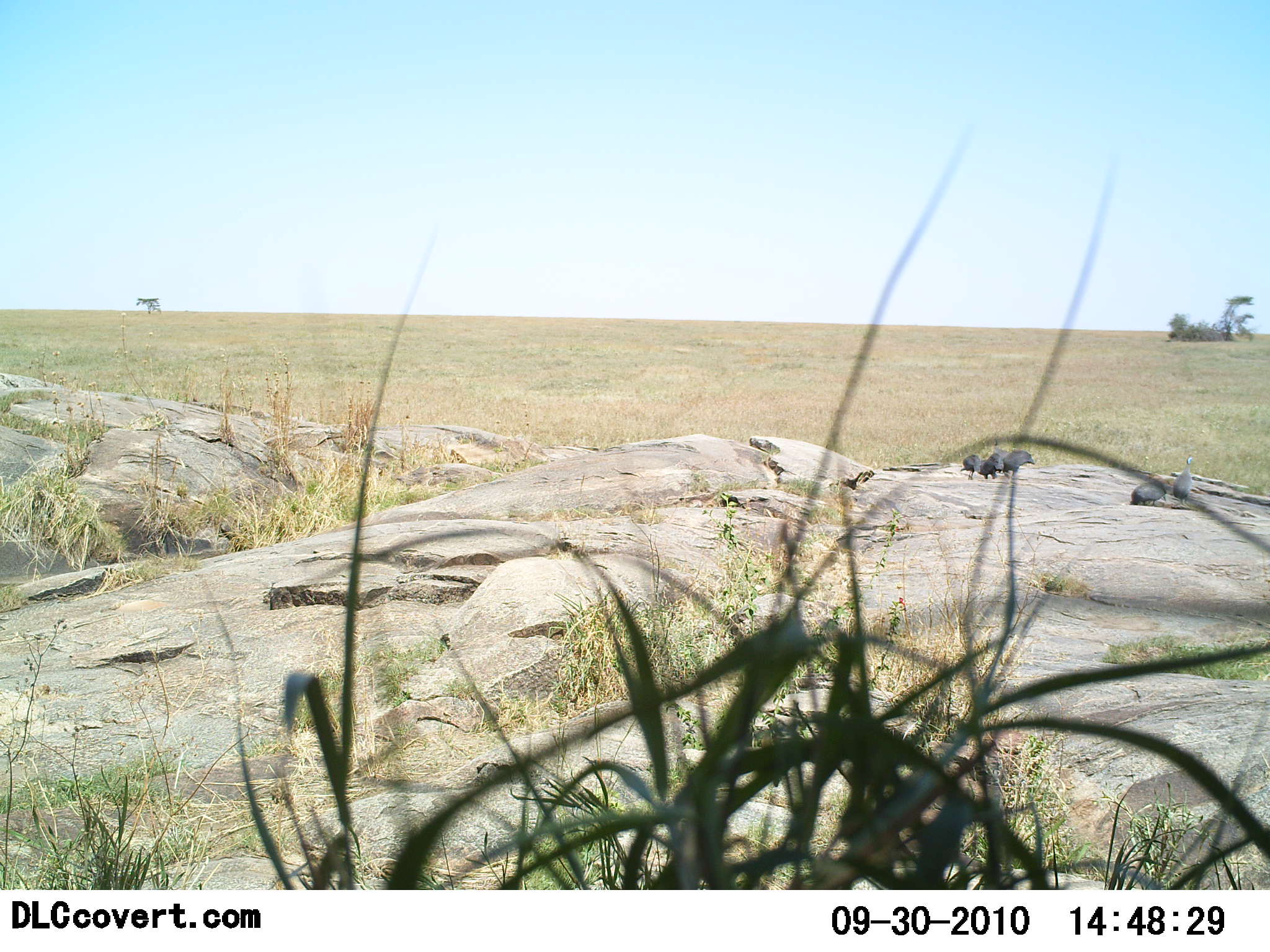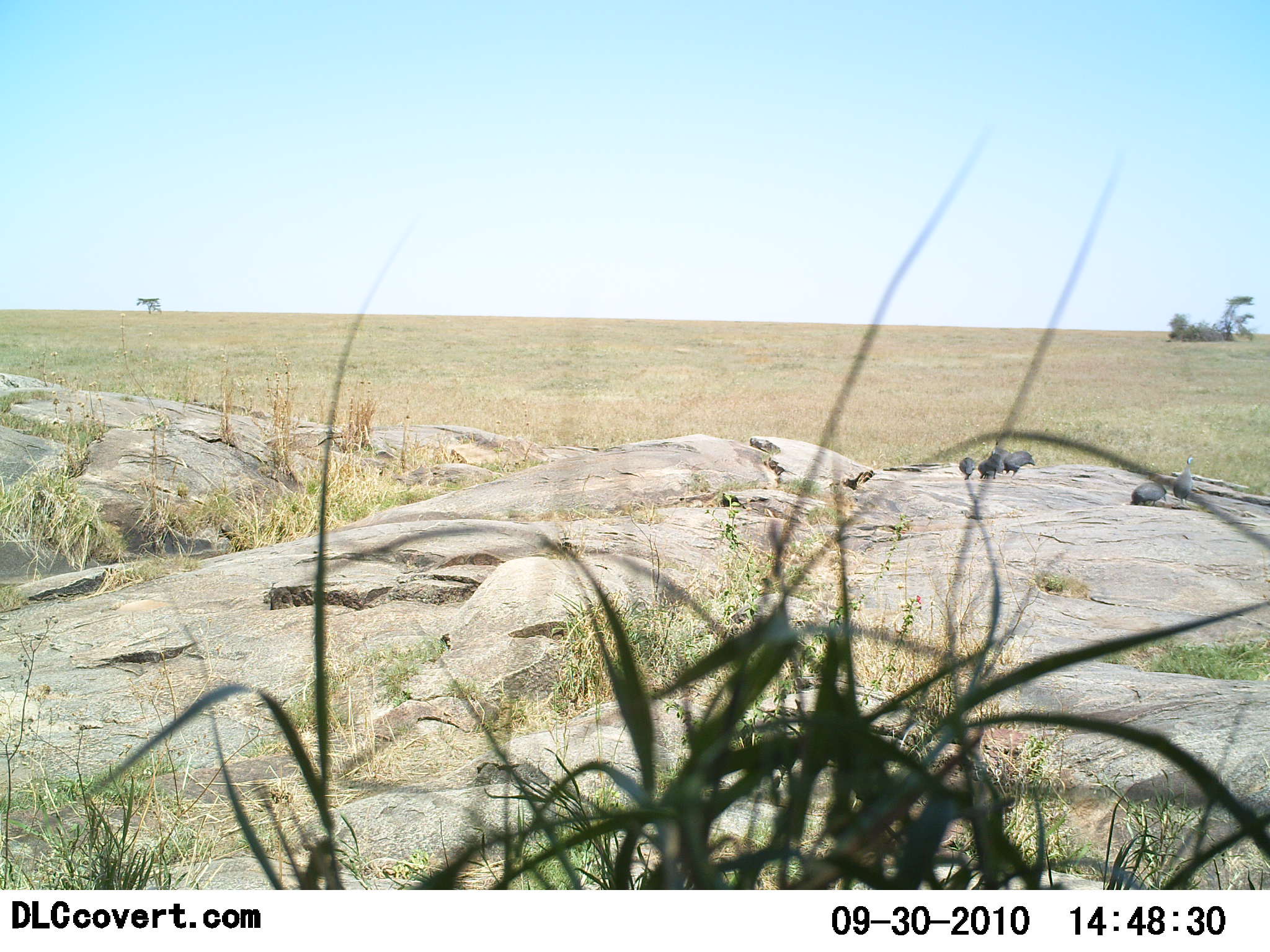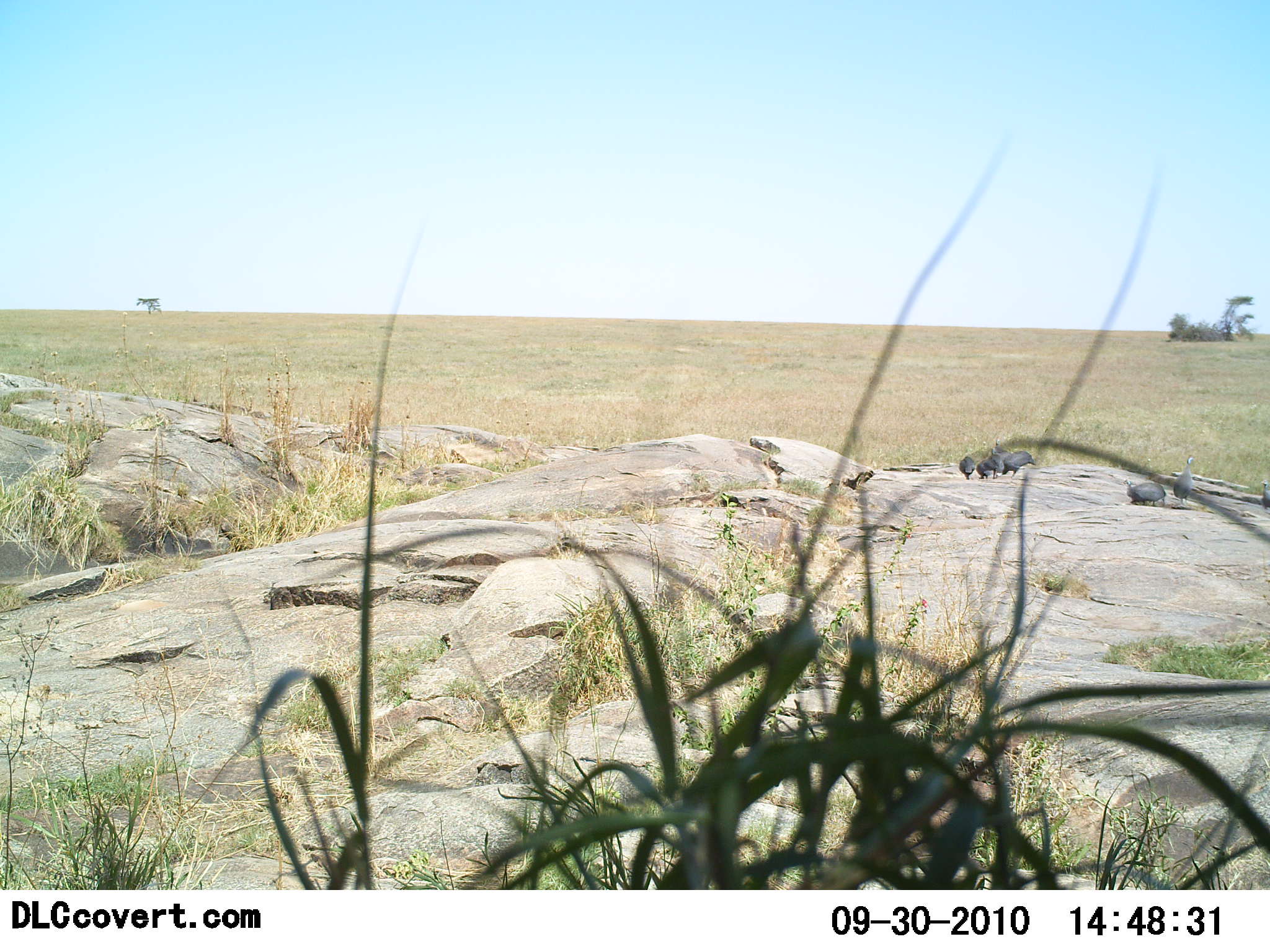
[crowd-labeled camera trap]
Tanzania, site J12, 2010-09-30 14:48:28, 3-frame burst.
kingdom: Animalia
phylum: Chordata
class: Aves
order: Galliformes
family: Numididae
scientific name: Numididae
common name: guinea fowl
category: guineafowl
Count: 6.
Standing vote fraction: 71%.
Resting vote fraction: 24%.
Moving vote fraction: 29%.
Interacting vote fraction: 0%.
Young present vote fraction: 0%.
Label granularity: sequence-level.